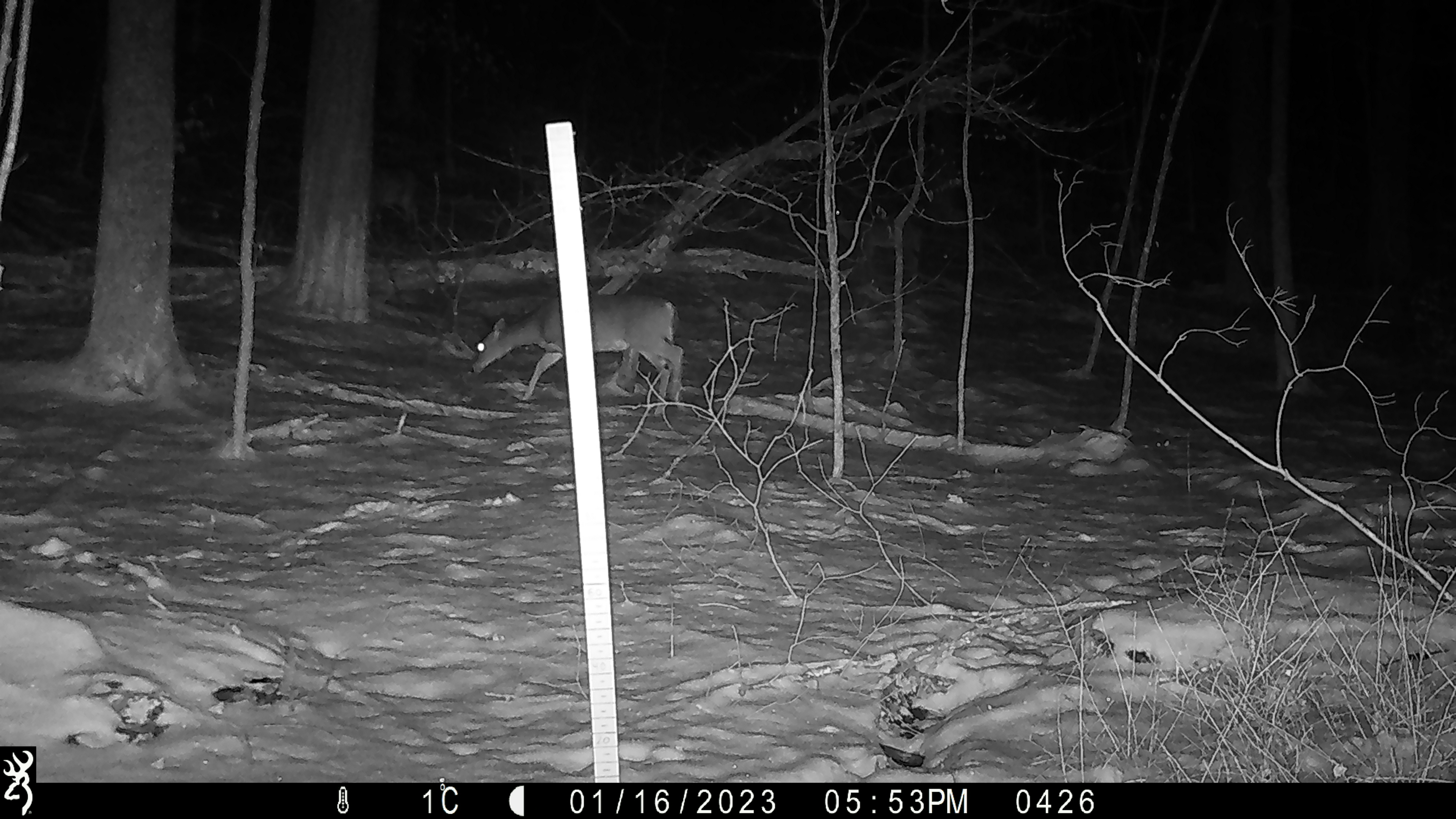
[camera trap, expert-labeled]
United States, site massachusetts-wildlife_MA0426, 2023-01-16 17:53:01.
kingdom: Animalia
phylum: Chordata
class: Mammalia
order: Artiodactyla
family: Cervidae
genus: Odocoileus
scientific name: Odocoileus virginianus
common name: white-tailed deer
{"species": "white-tailed deer (Odocoileus virginianus)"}